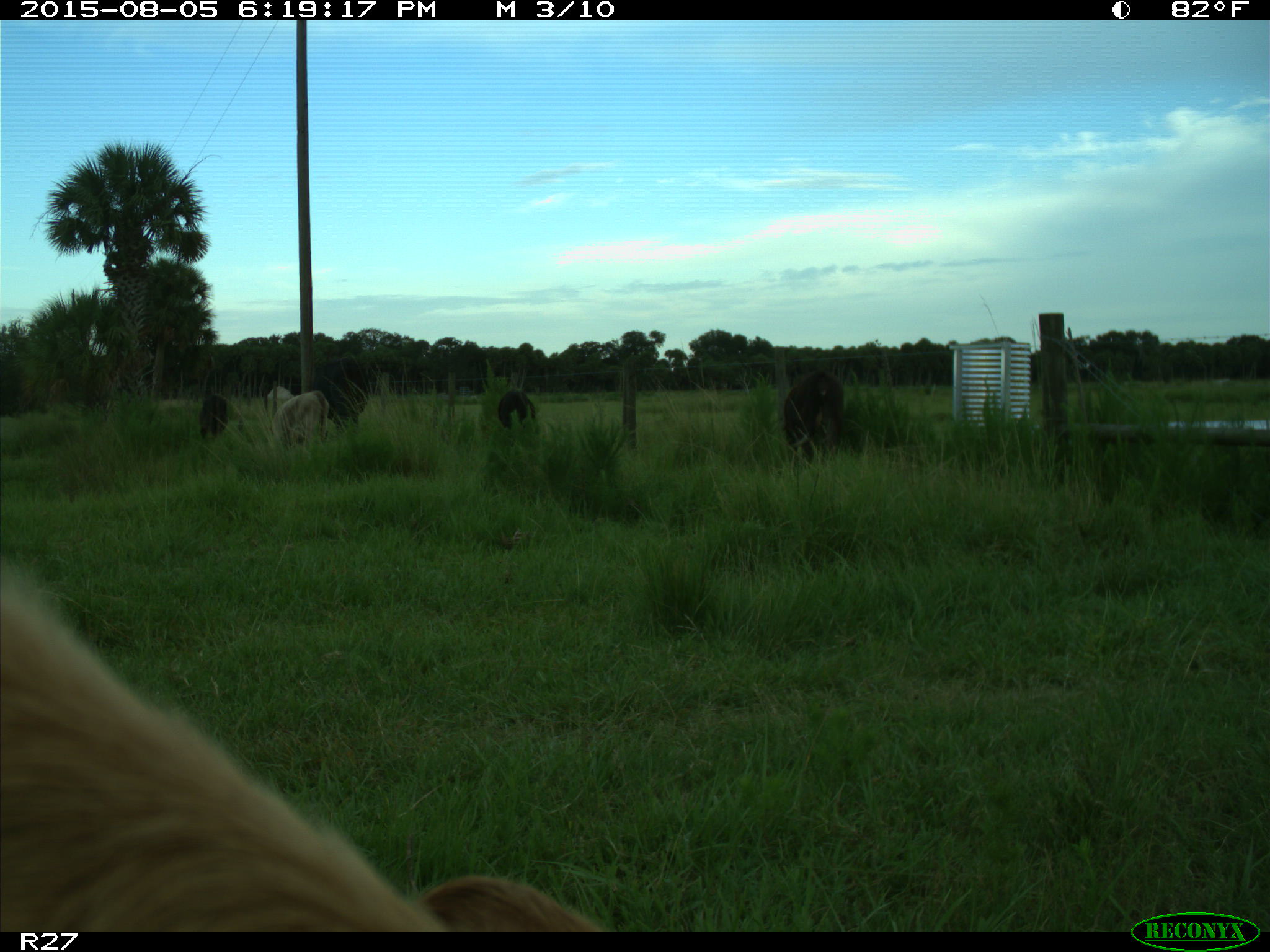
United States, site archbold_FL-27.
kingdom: Animalia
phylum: Chordata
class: Mammalia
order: Artiodactyla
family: Bovidae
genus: Bos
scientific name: Bos taurus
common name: domestic cow